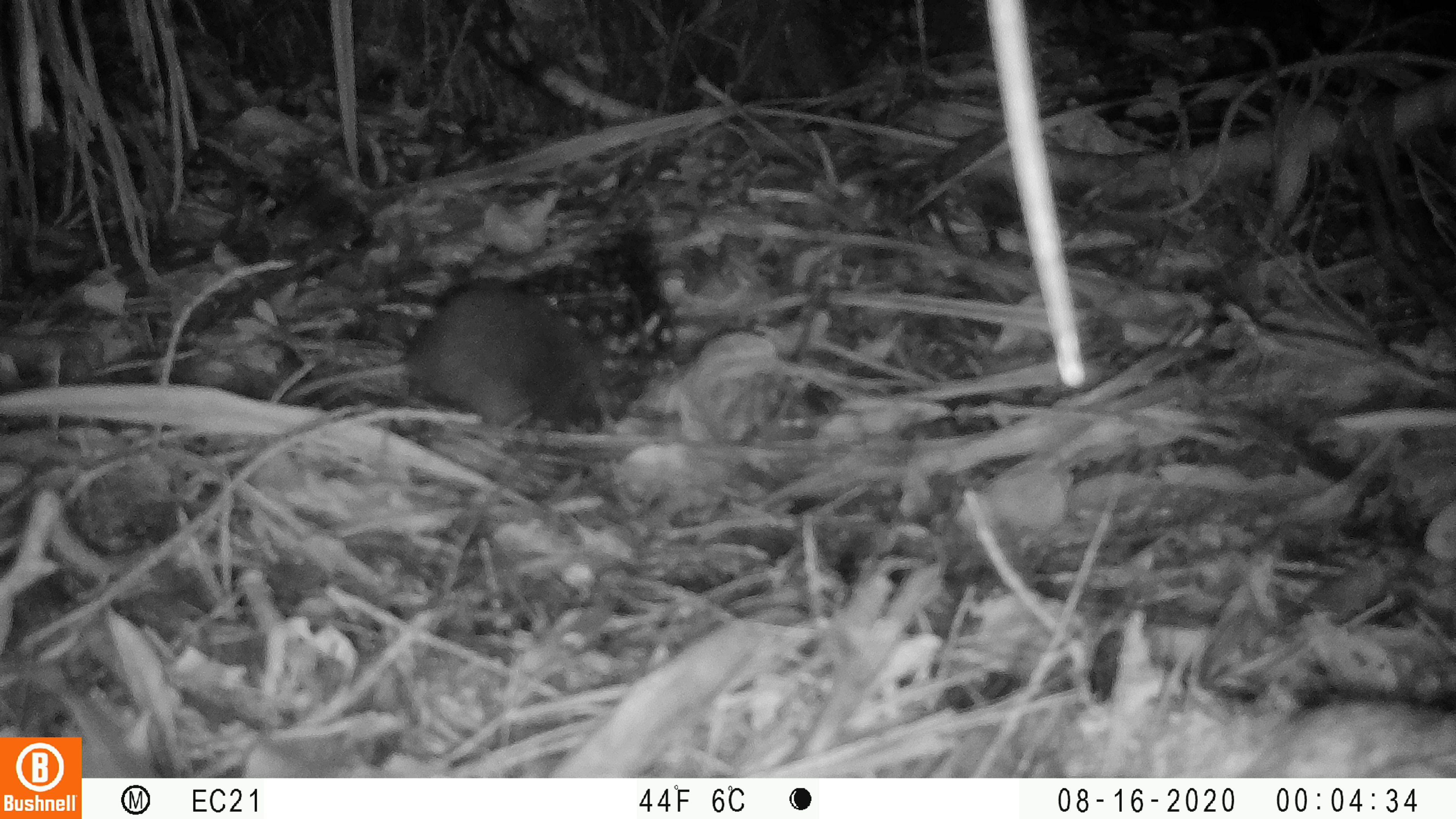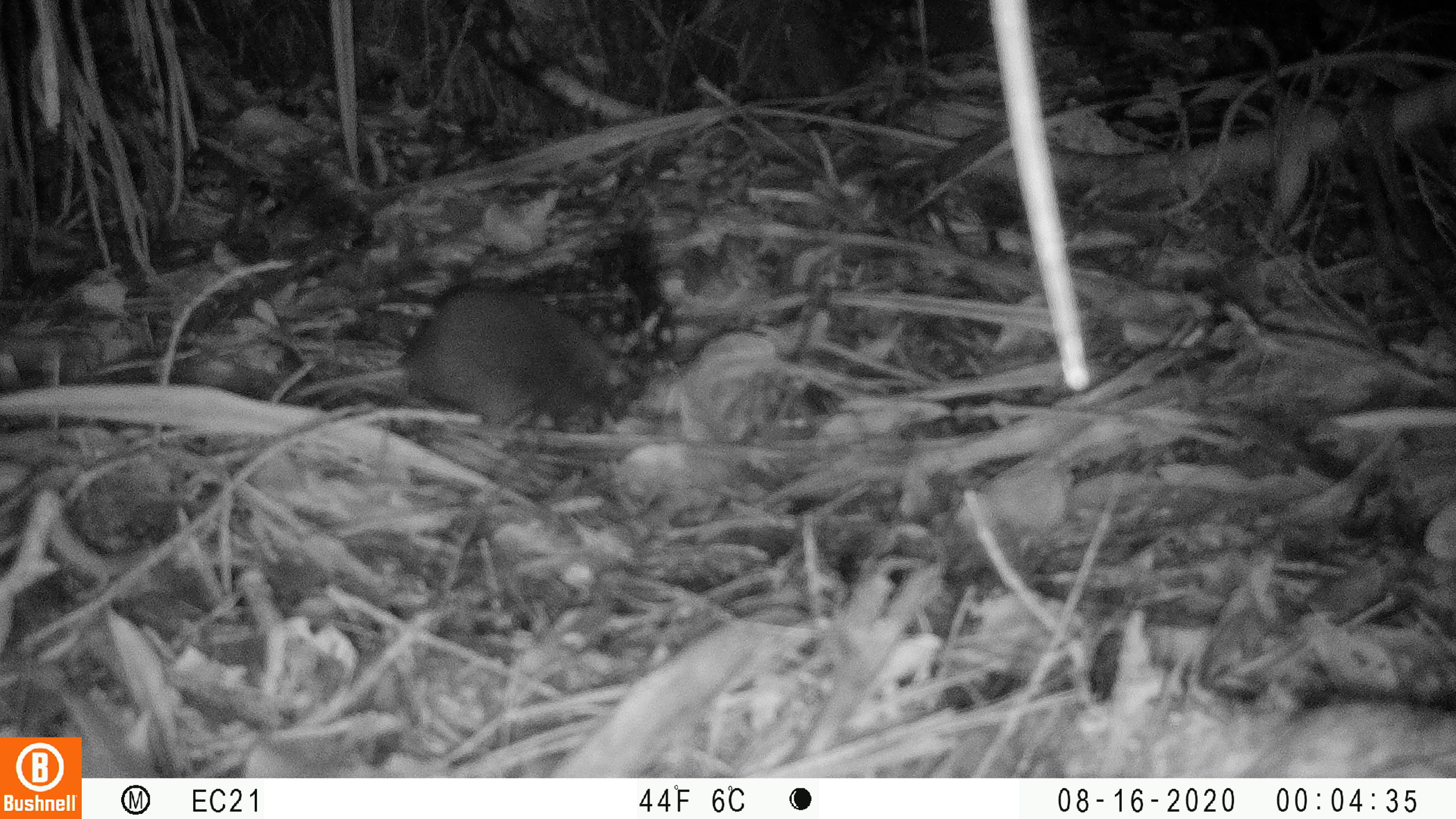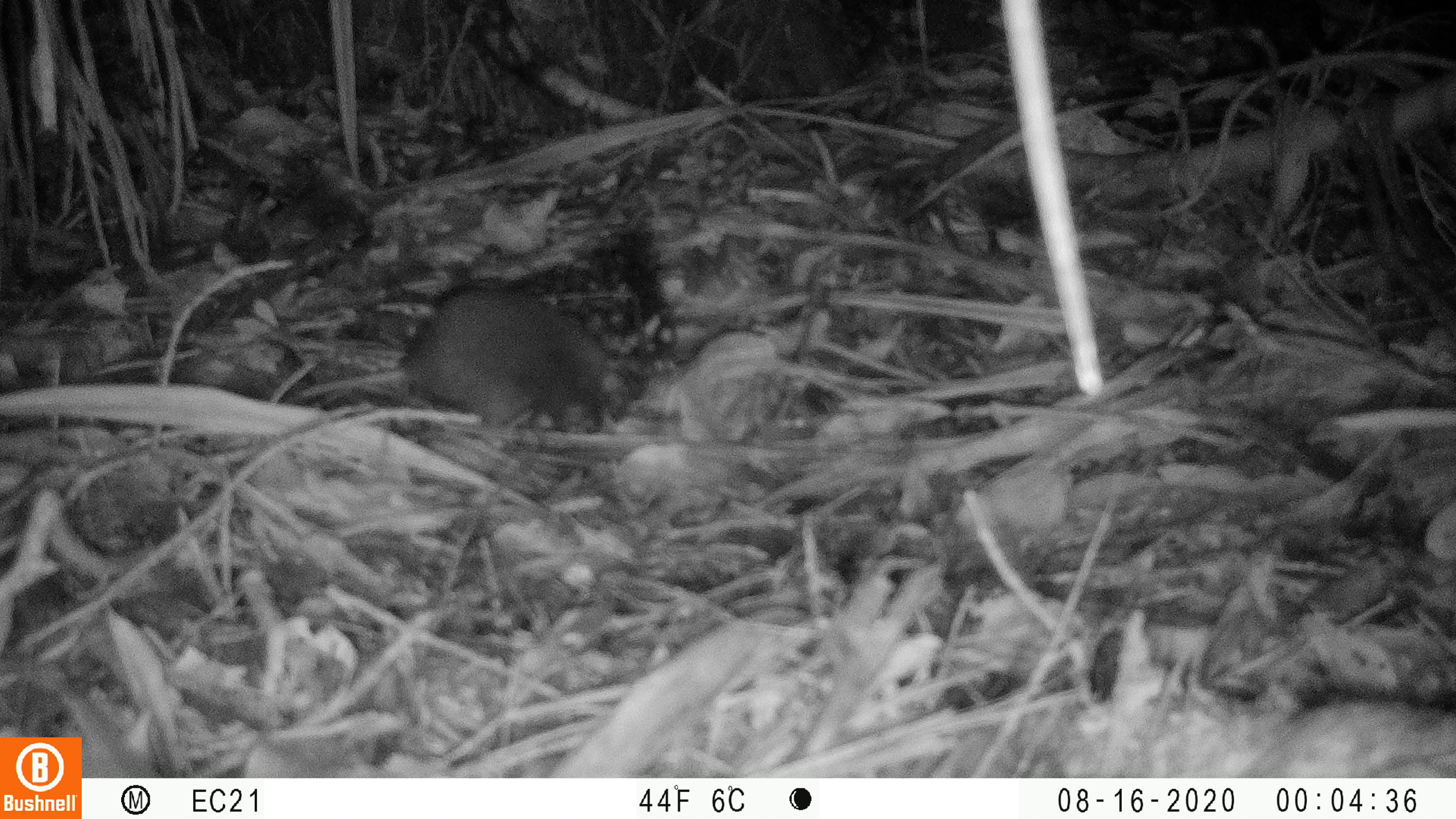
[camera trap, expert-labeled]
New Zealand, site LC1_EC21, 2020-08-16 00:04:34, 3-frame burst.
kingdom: Animalia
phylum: Chordata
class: Mammalia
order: Rodentia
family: Muridae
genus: Rattus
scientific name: Rattus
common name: rat